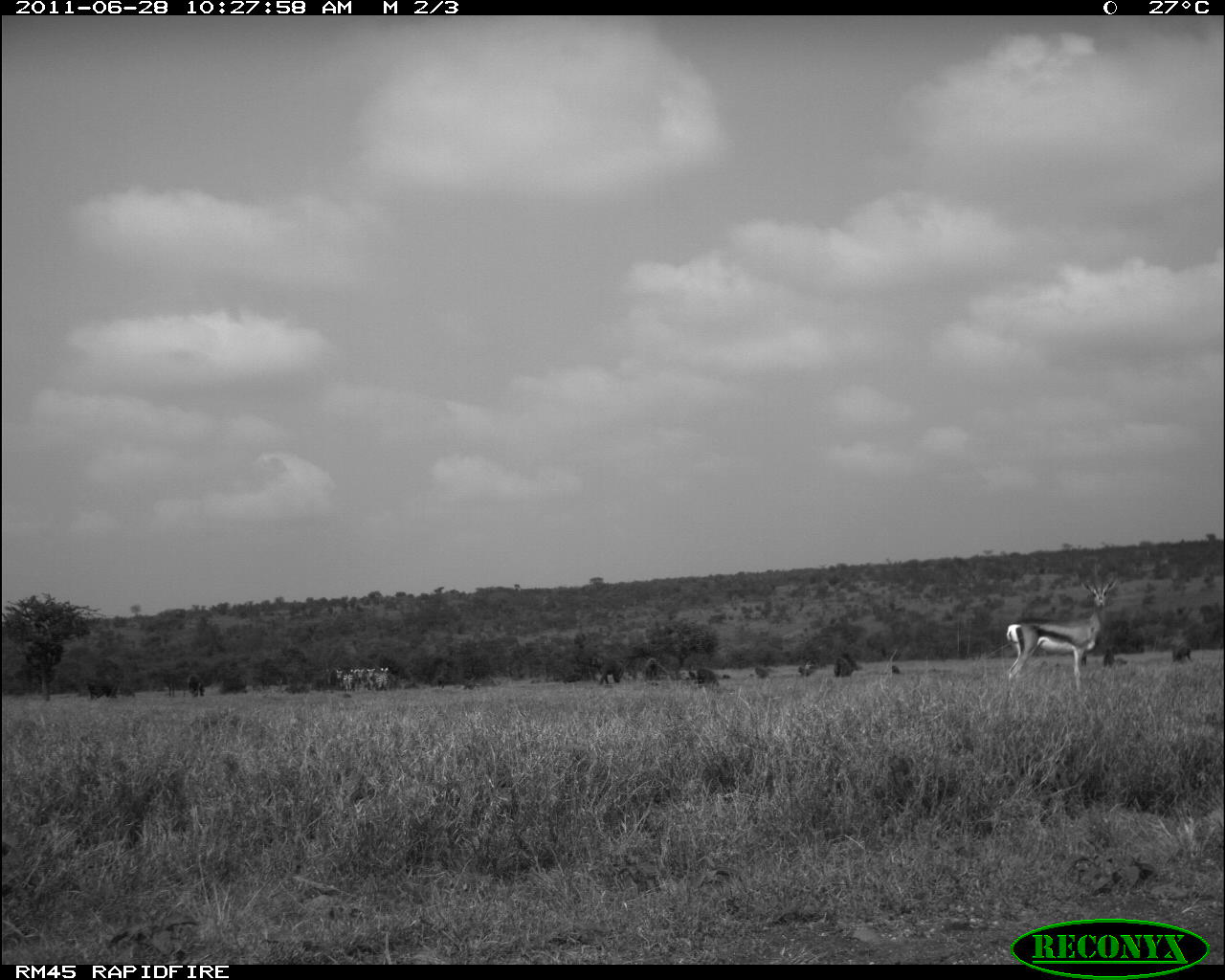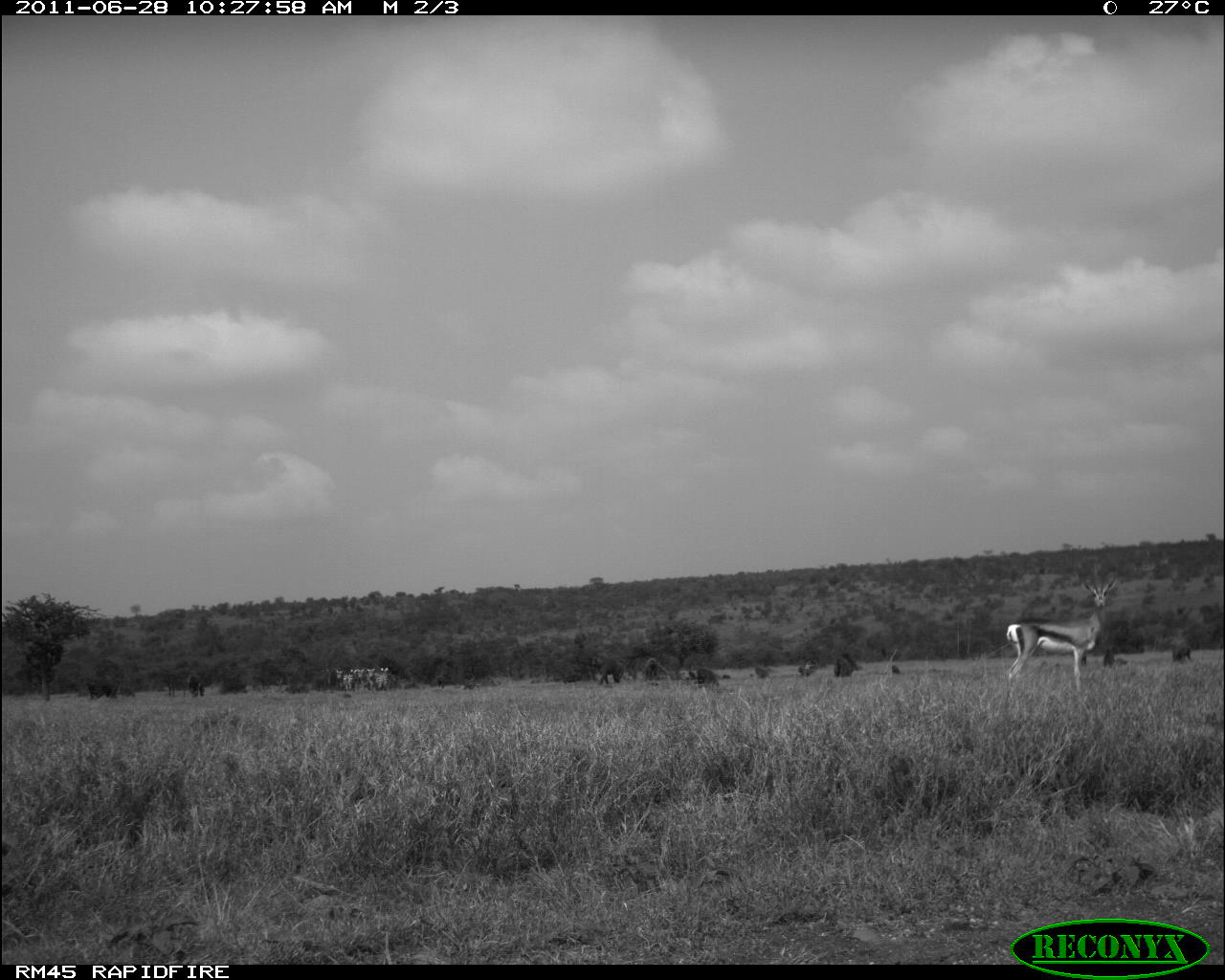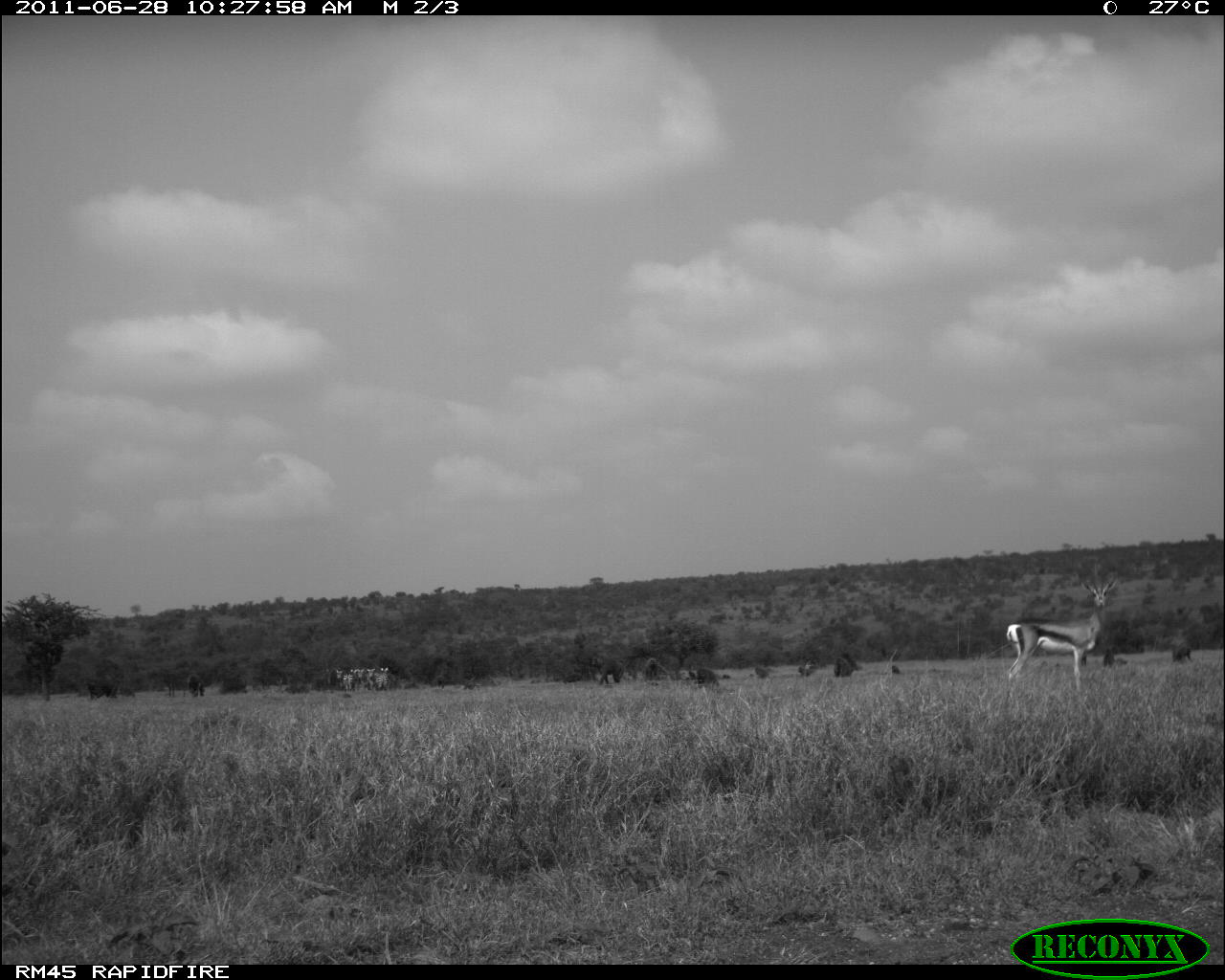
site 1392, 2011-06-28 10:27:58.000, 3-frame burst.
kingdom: Animalia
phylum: Chordata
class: Mammalia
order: Artiodactyla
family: Bovidae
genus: Nanger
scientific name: Nanger granti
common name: grant's gazelle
Nanger granti (grant's gazelle), count 1.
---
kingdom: Animalia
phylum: Chordata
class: Mammalia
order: Primates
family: Cercopithecidae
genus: Papio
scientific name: Papio anubis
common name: olive baboon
Papio anubis (olive baboon), count 7.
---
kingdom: Animalia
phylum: Chordata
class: Mammalia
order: Perissodactyla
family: Equidae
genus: Equus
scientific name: Equus quagga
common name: plains zebra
Equus quagga (plains zebra), count 7.